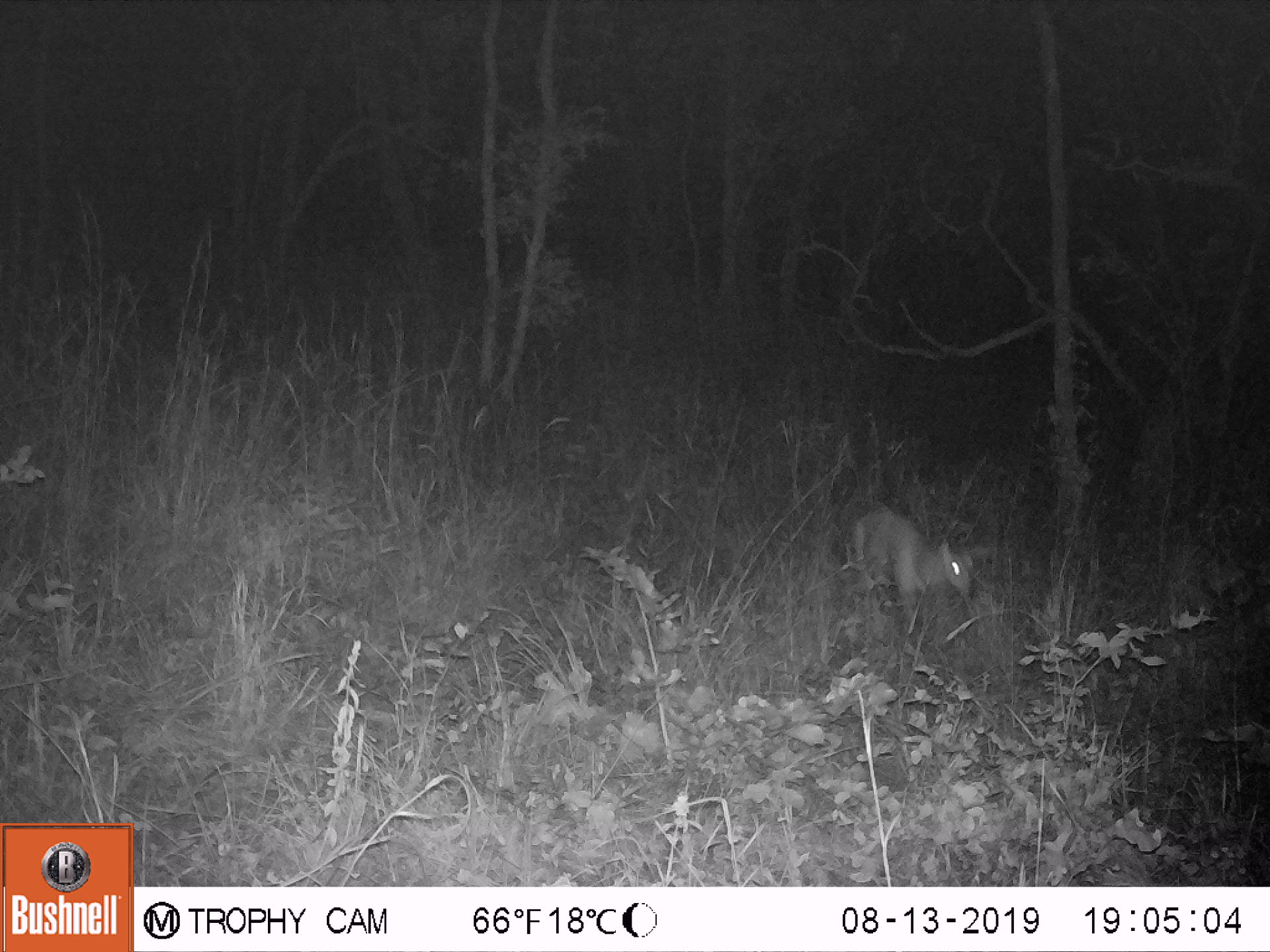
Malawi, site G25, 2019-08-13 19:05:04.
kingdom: Animalia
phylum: Chordata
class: Mammalia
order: Artiodactyla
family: Bovidae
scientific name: Antilopinae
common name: small antelope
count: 1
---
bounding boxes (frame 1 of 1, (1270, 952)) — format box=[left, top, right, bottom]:
small antelope: box=[845, 497, 987, 625]